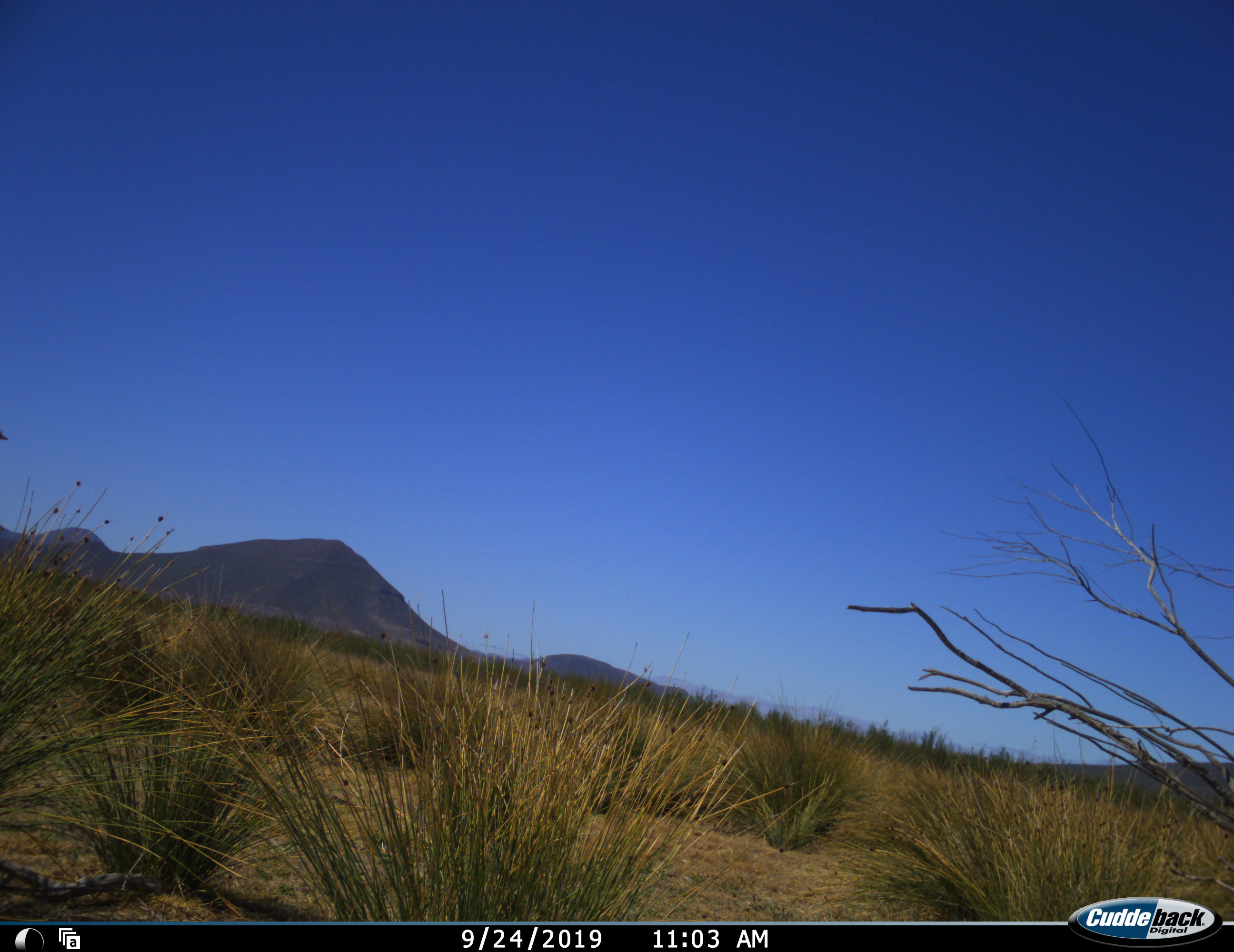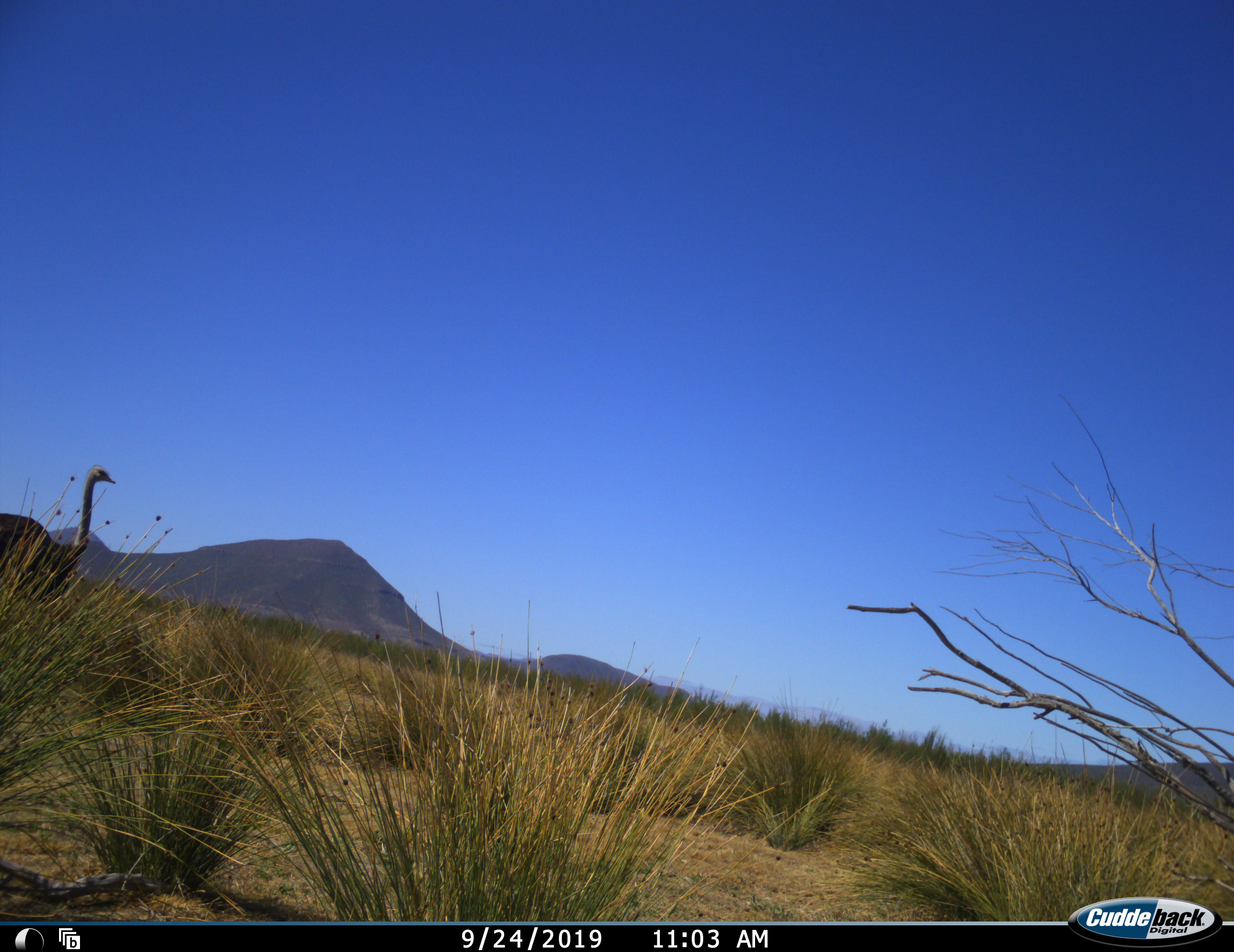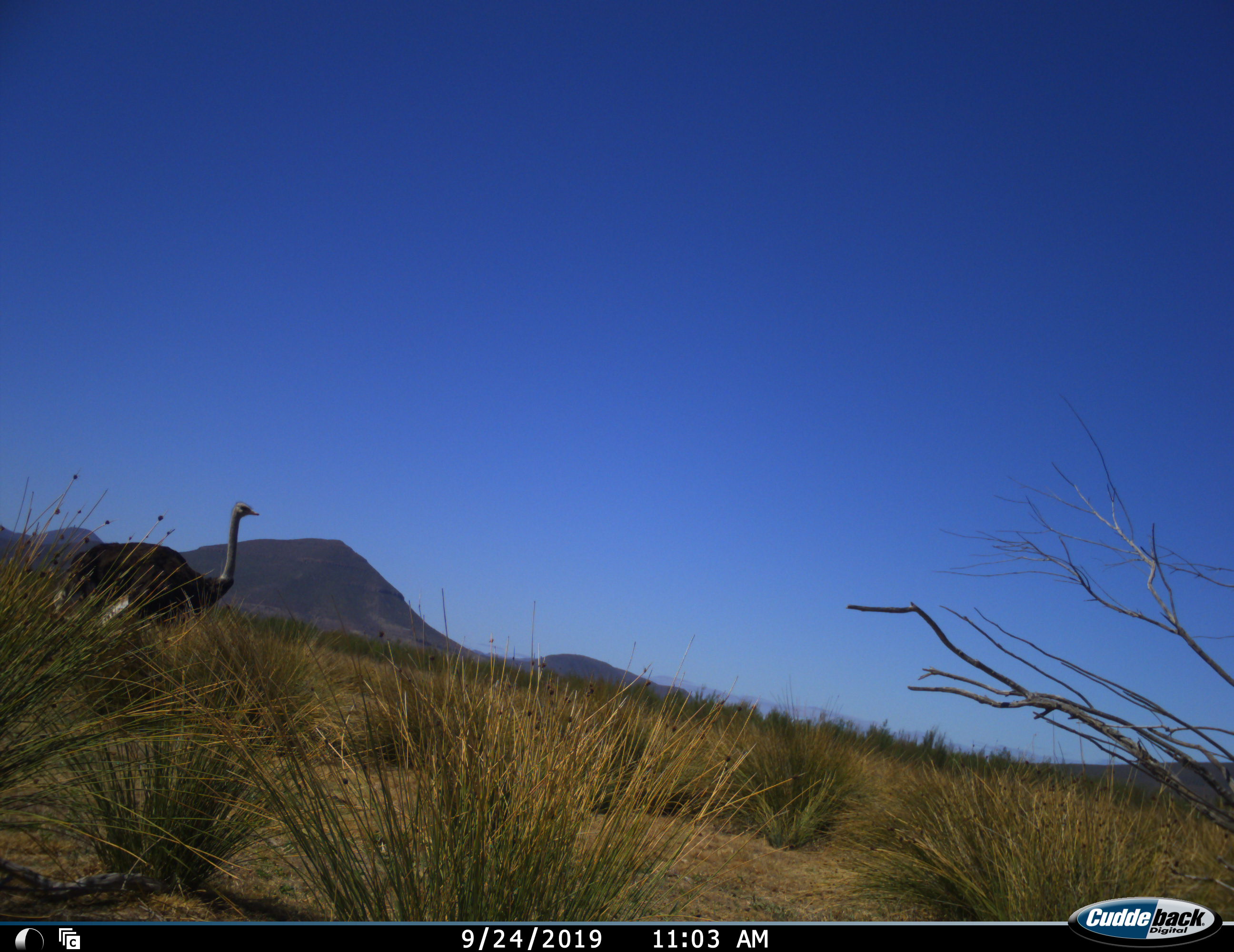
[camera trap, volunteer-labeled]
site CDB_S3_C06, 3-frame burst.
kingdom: Animalia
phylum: Chordata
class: Aves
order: Struthioniformes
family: Struthionidae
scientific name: Struthionidae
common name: ostrich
Ostrich (Struthionidae), count 1. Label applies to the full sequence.